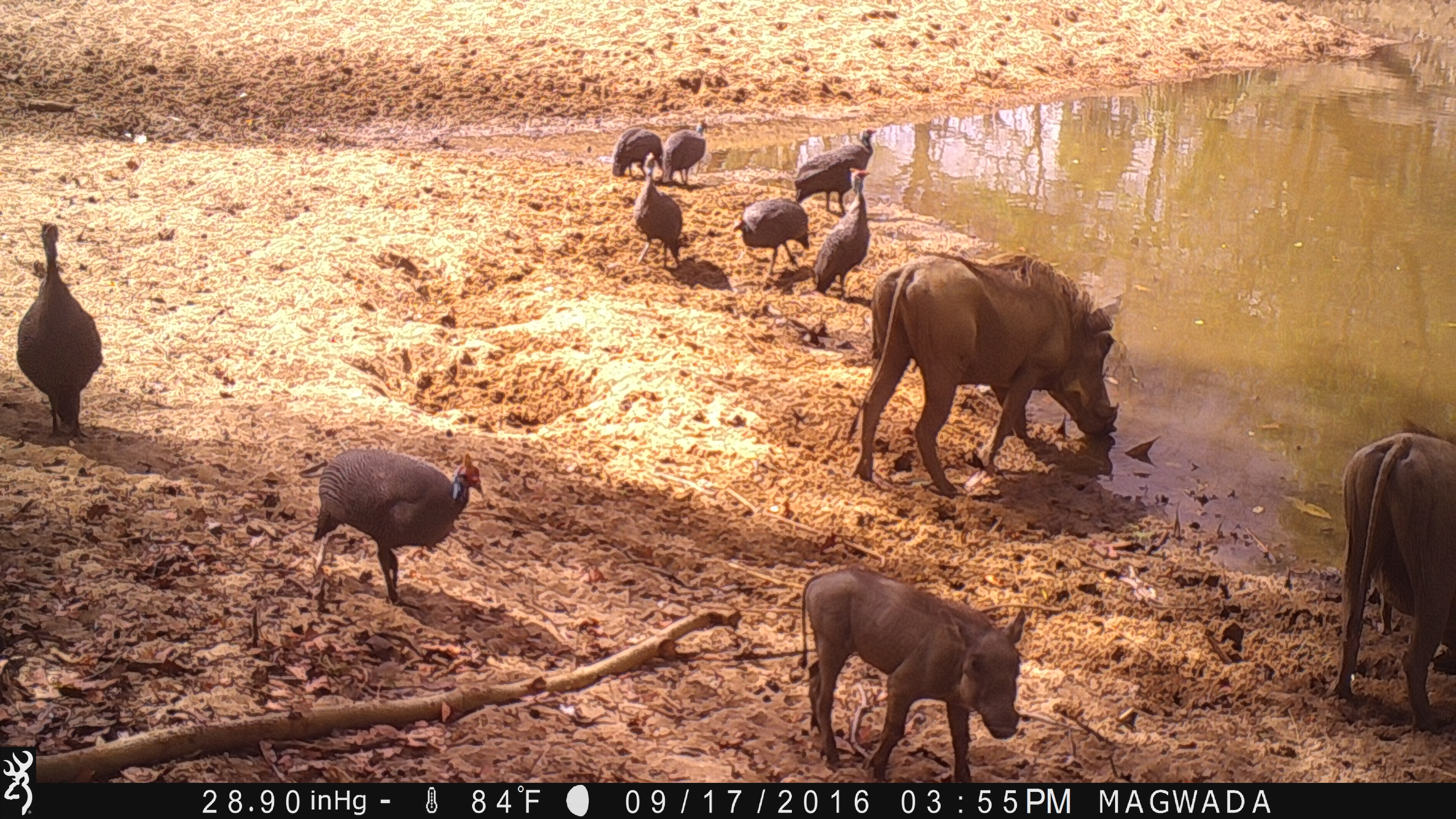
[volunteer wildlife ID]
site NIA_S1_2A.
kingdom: Animalia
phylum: Chordata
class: Aves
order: Galliformes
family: Numididae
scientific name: Numididae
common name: guineafowl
Guineafowl (Numididae), count 8. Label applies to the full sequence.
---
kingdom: Animalia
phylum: Chordata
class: Mammalia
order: Artiodactyla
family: Suidae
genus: Phacochoerus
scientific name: Phacochoerus africanus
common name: warthog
Warthog (Phacochoerus africanus), count 3. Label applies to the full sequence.